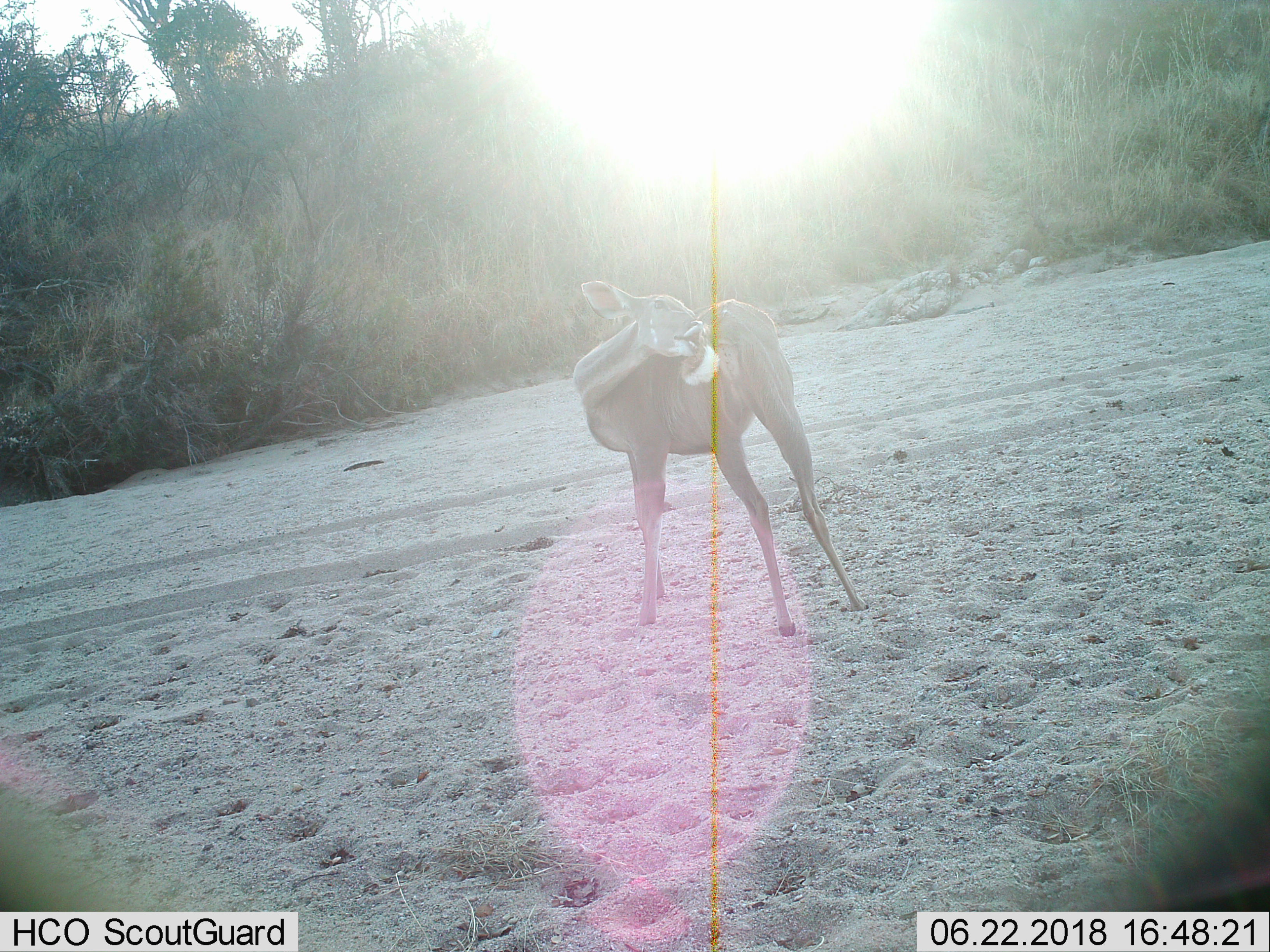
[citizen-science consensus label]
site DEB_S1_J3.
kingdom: Animalia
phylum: Chordata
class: Mammalia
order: Artiodactyla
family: Bovidae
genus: Tragelaphus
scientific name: Tragelaphus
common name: kudu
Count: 1.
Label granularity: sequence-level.